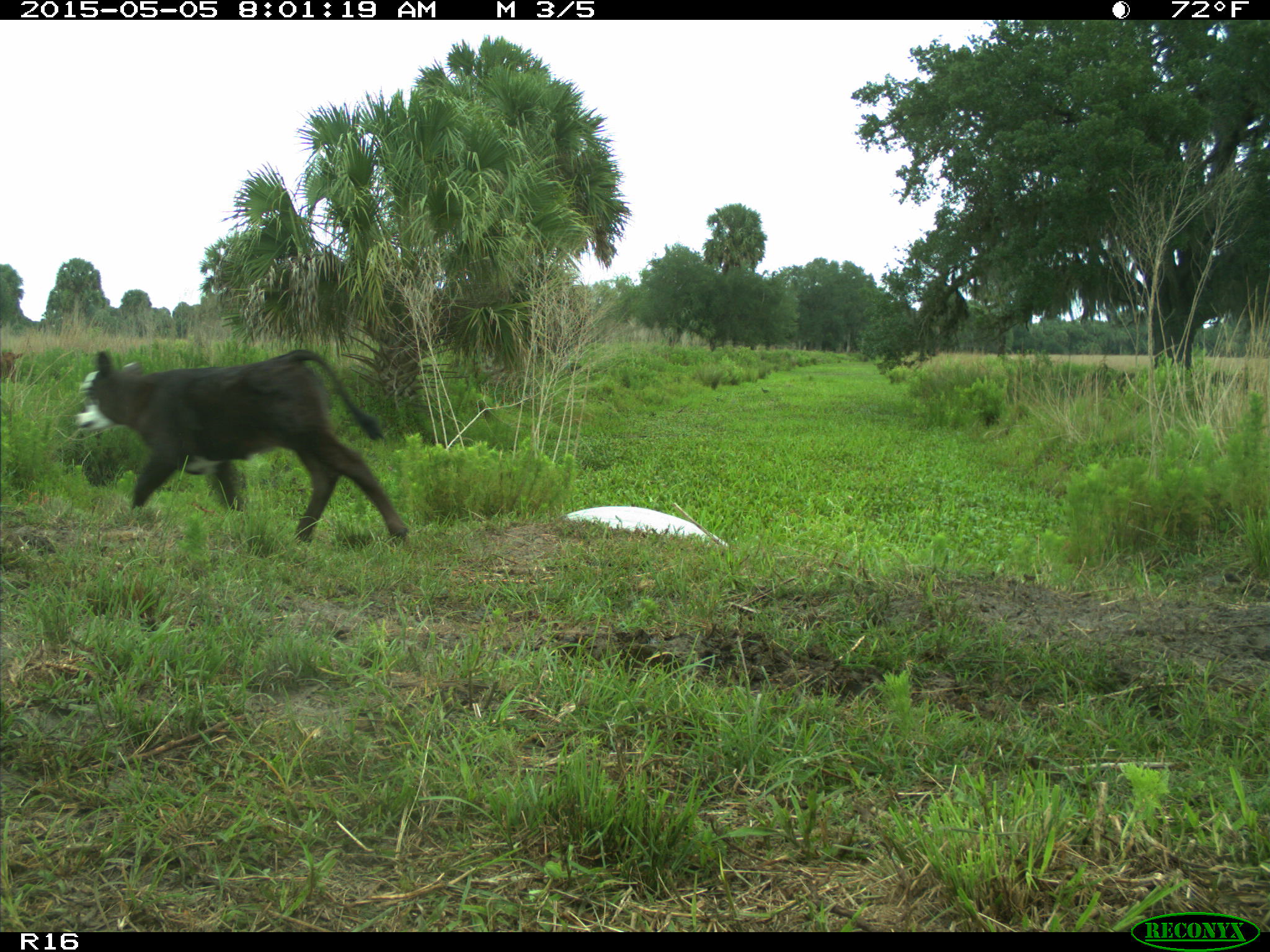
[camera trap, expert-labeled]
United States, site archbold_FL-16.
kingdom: Animalia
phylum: Chordata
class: Mammalia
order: Artiodactyla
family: Bovidae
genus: Bos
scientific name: Bos taurus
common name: domestic cow